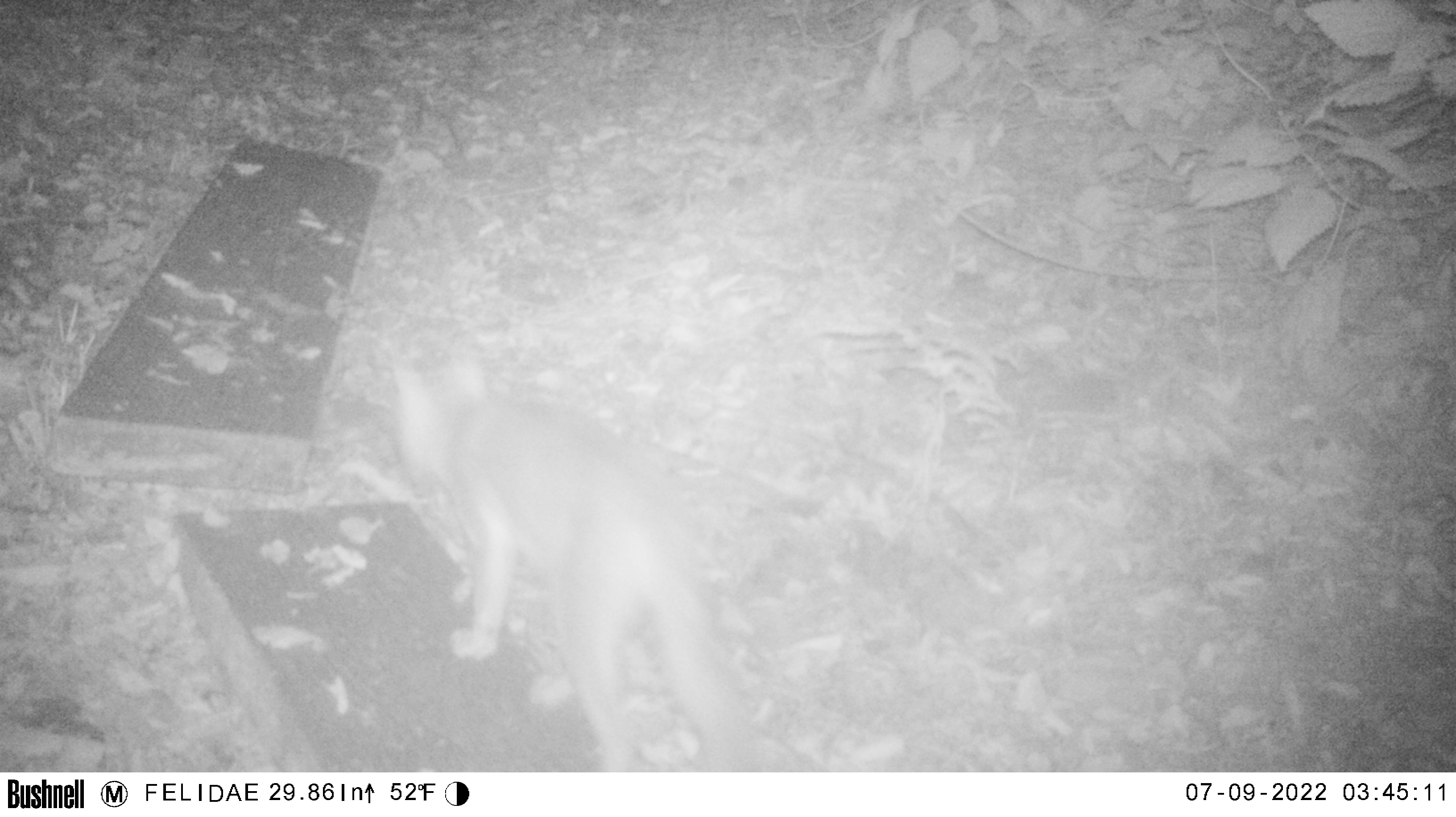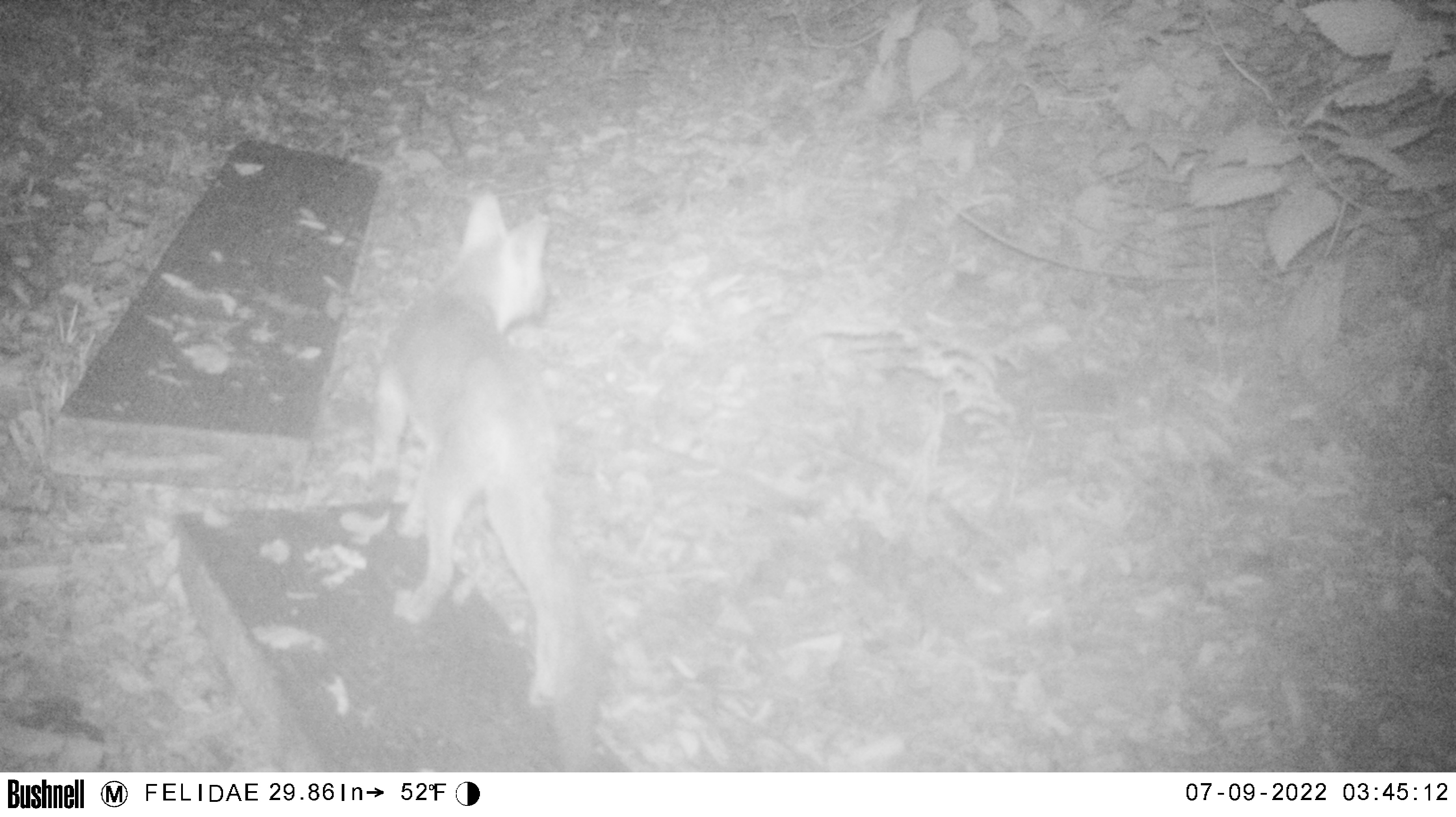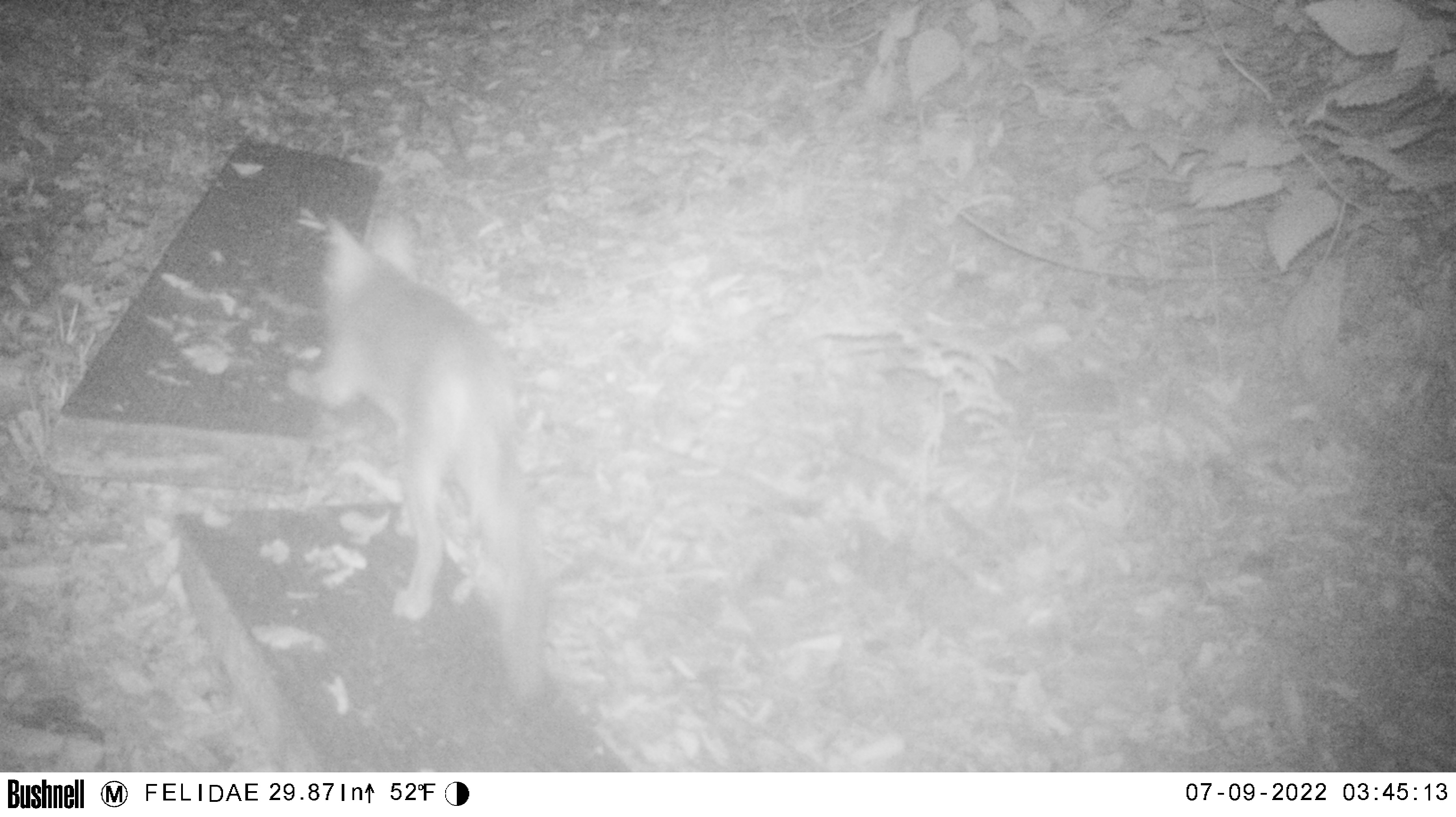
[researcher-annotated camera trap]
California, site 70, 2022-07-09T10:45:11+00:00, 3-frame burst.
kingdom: Animalia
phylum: Chordata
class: Mammalia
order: Carnivora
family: Canidae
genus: Urocyon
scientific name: Urocyon cinereoargenteus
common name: gray fox